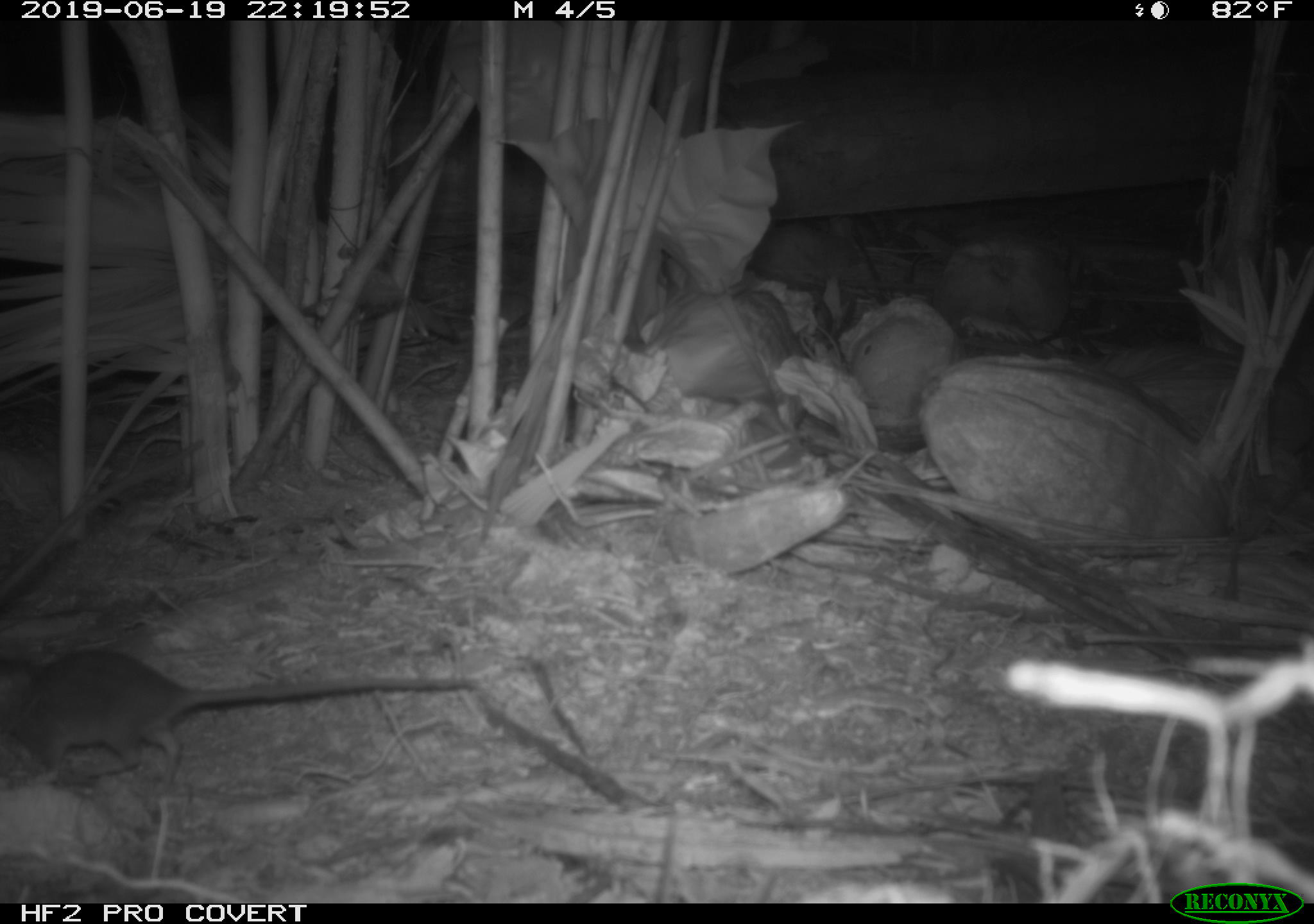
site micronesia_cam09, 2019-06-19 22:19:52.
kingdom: Animalia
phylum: Chordata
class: Mammalia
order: Rodentia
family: Muridae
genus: Rattus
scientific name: Rattus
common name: rat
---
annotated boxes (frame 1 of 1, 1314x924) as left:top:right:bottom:
rat: 0:651:483:787